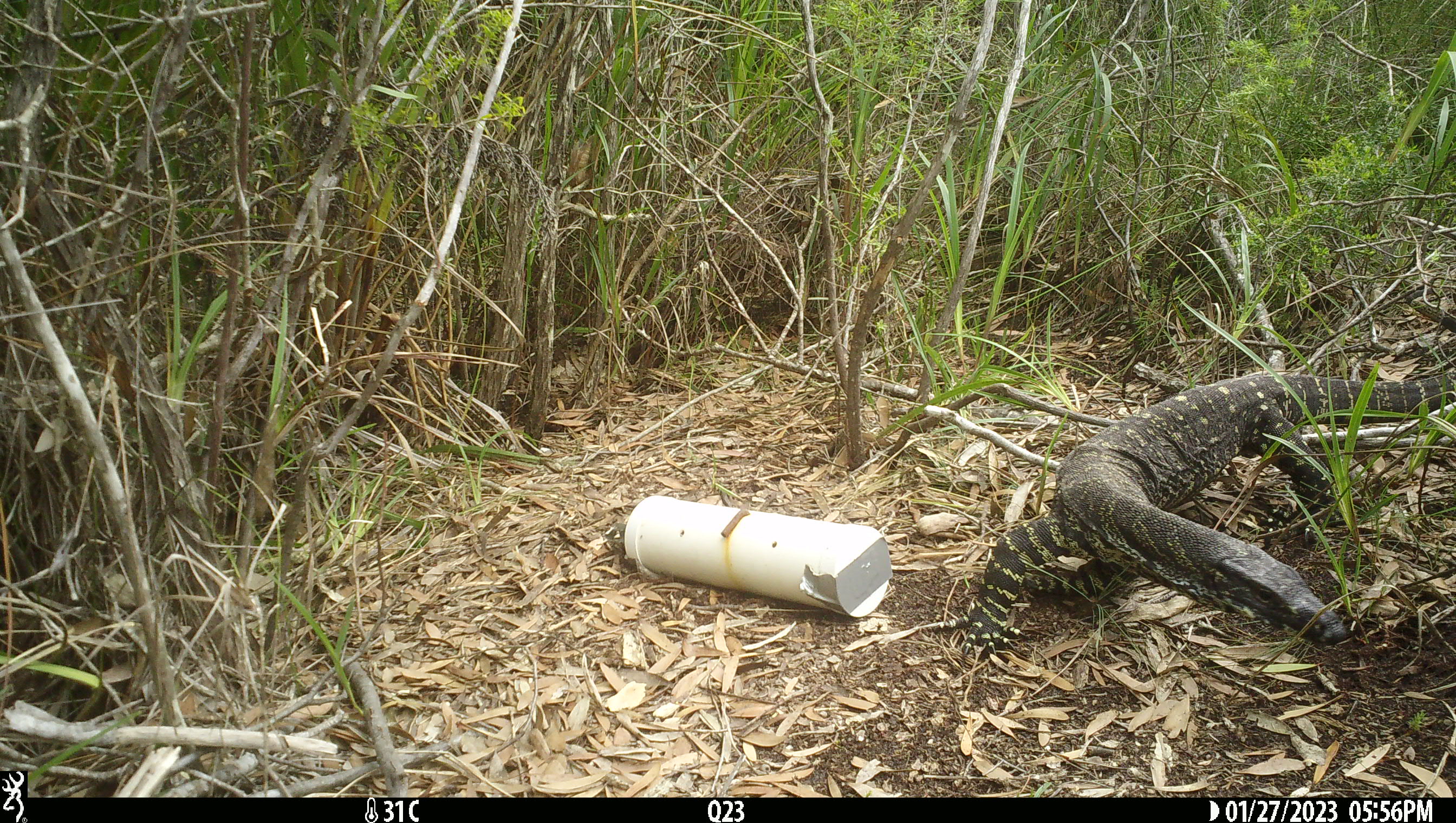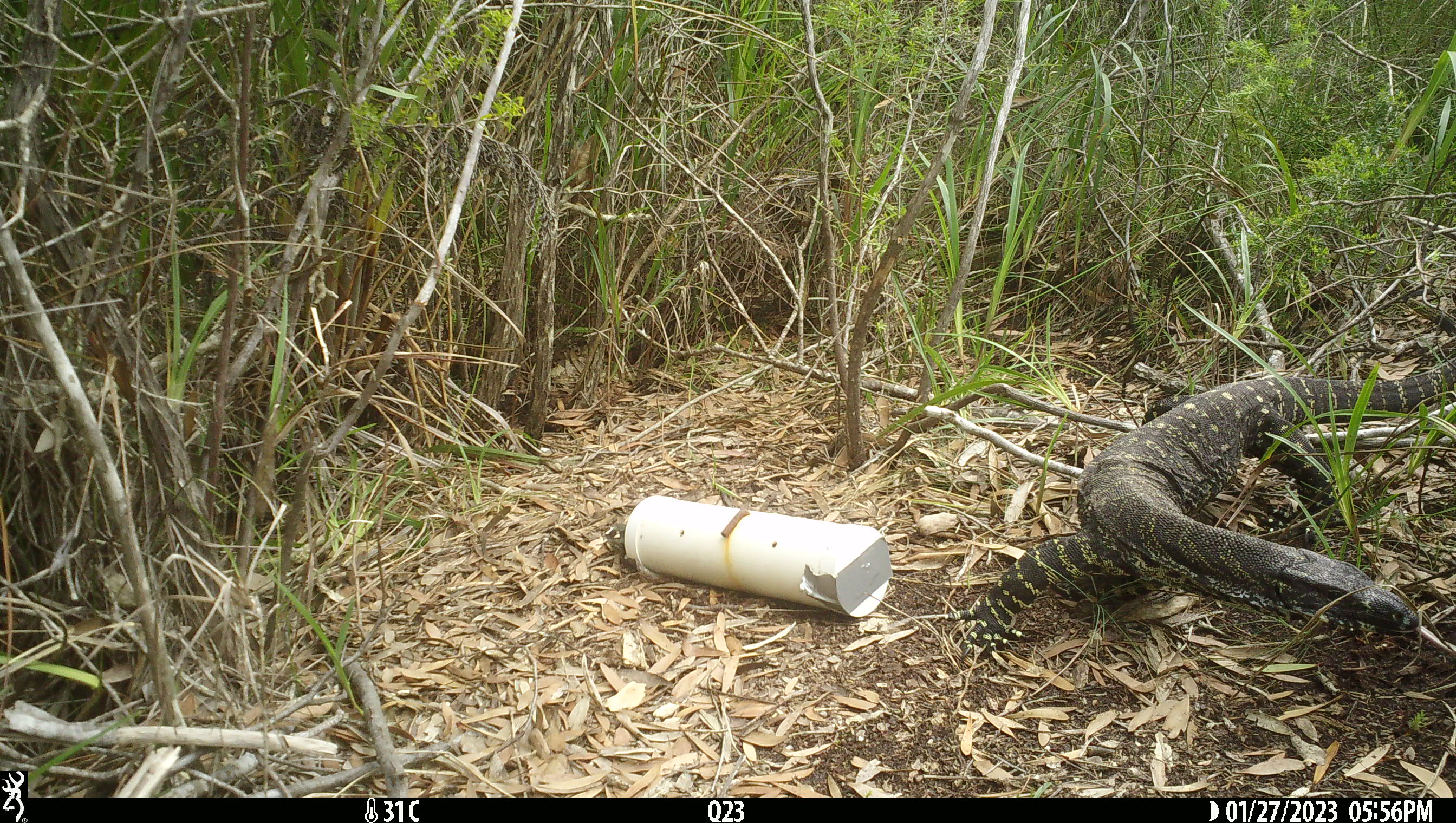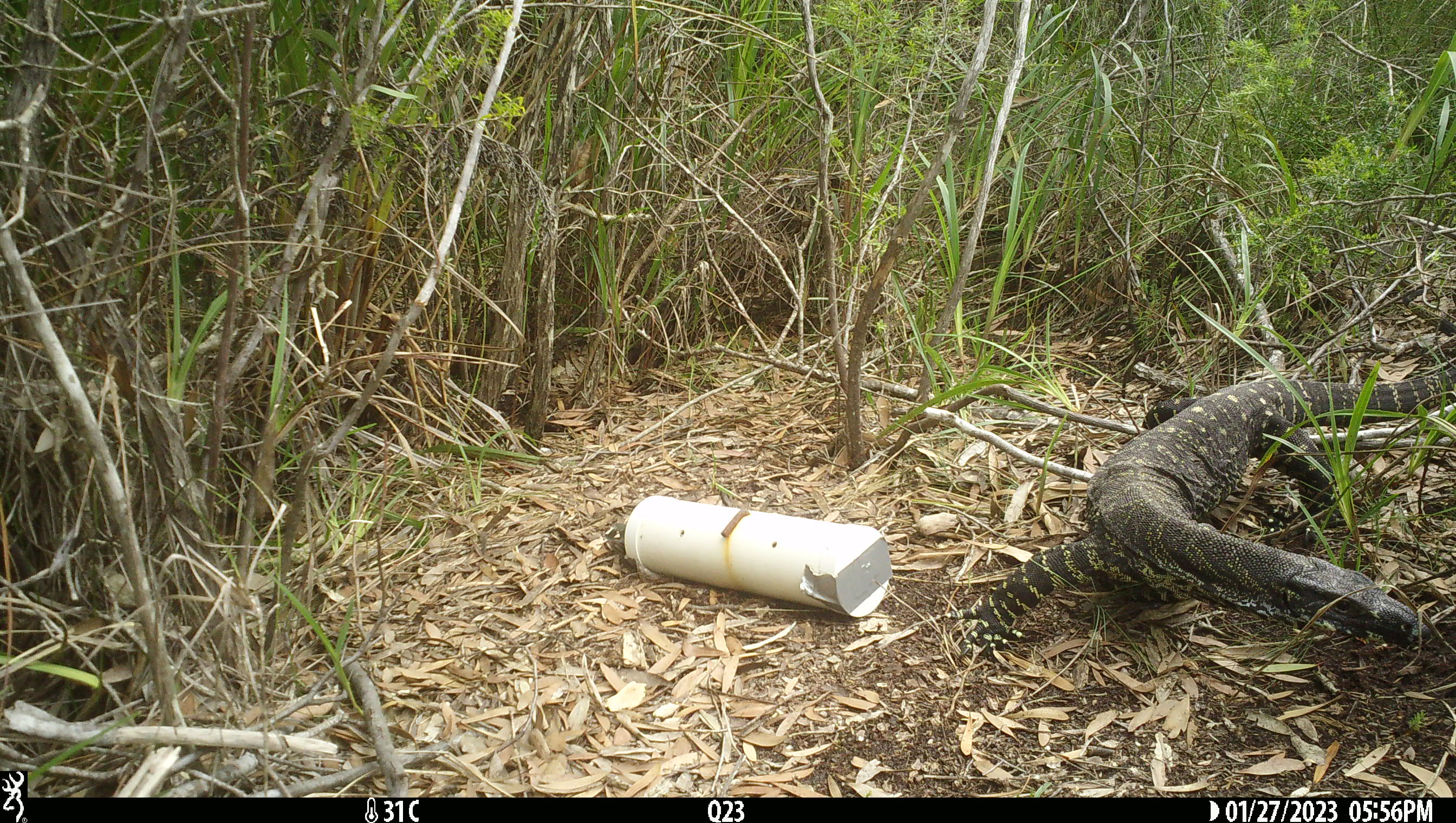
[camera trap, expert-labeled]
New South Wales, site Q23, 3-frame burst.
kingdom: Animalia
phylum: Chordata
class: Reptilia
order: Squamata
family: Varanidae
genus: Varanus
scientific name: Varanus varius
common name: lace monitor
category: goanna